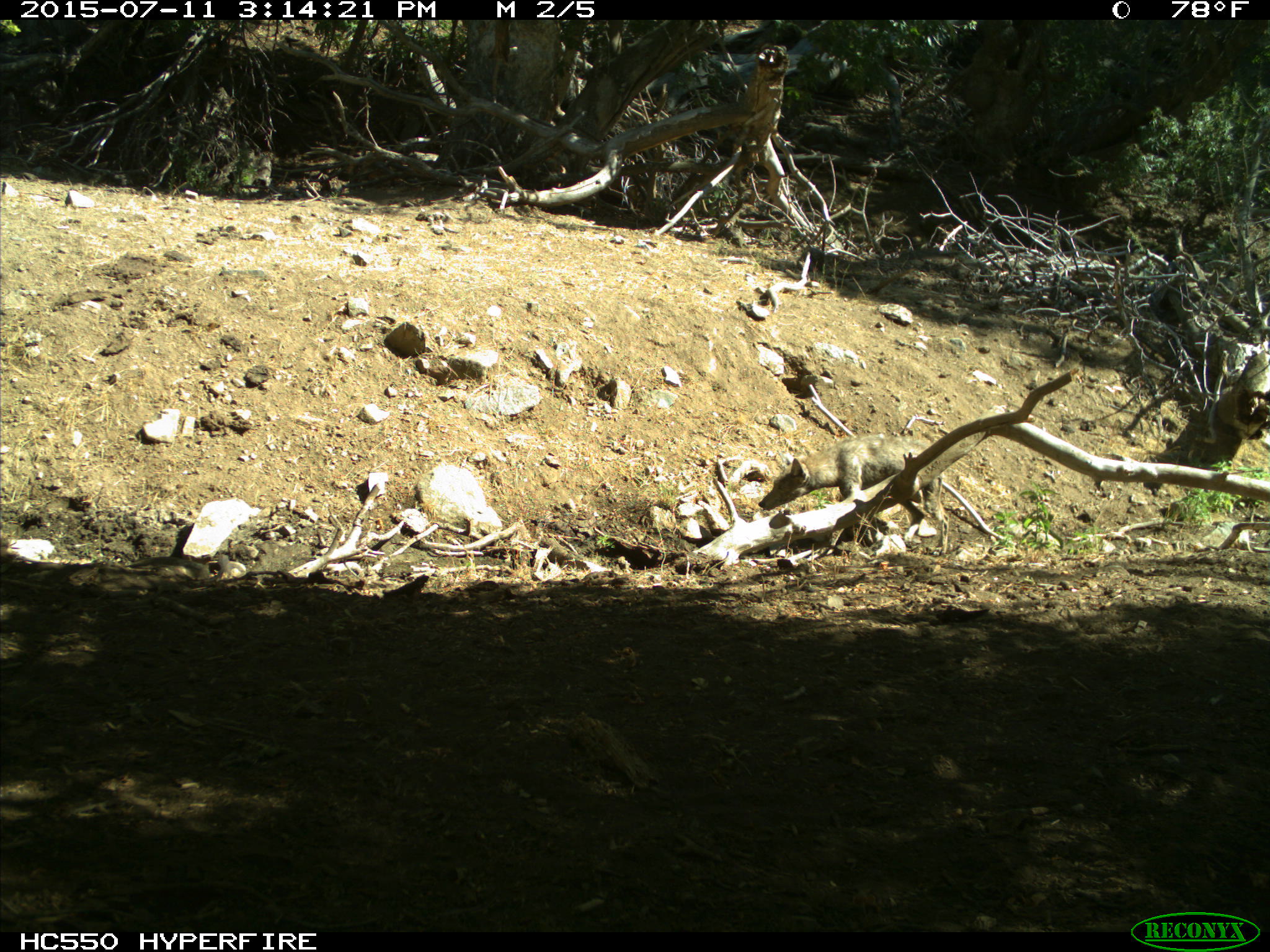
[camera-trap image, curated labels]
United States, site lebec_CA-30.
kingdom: Animalia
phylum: Chordata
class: Mammalia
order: Carnivora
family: Canidae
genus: Canis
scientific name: Canis latrans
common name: coyote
Canis latrans (coyote).